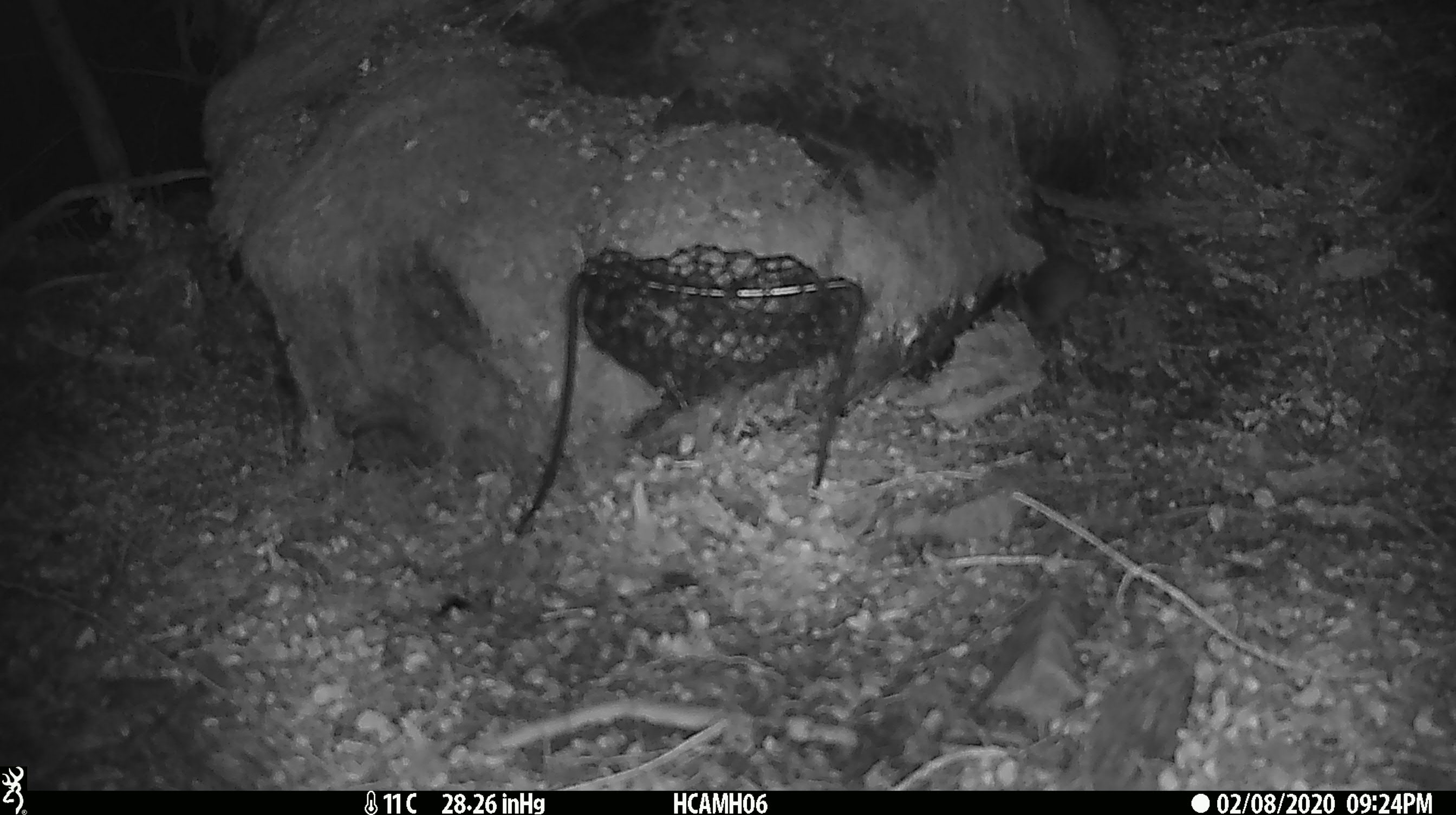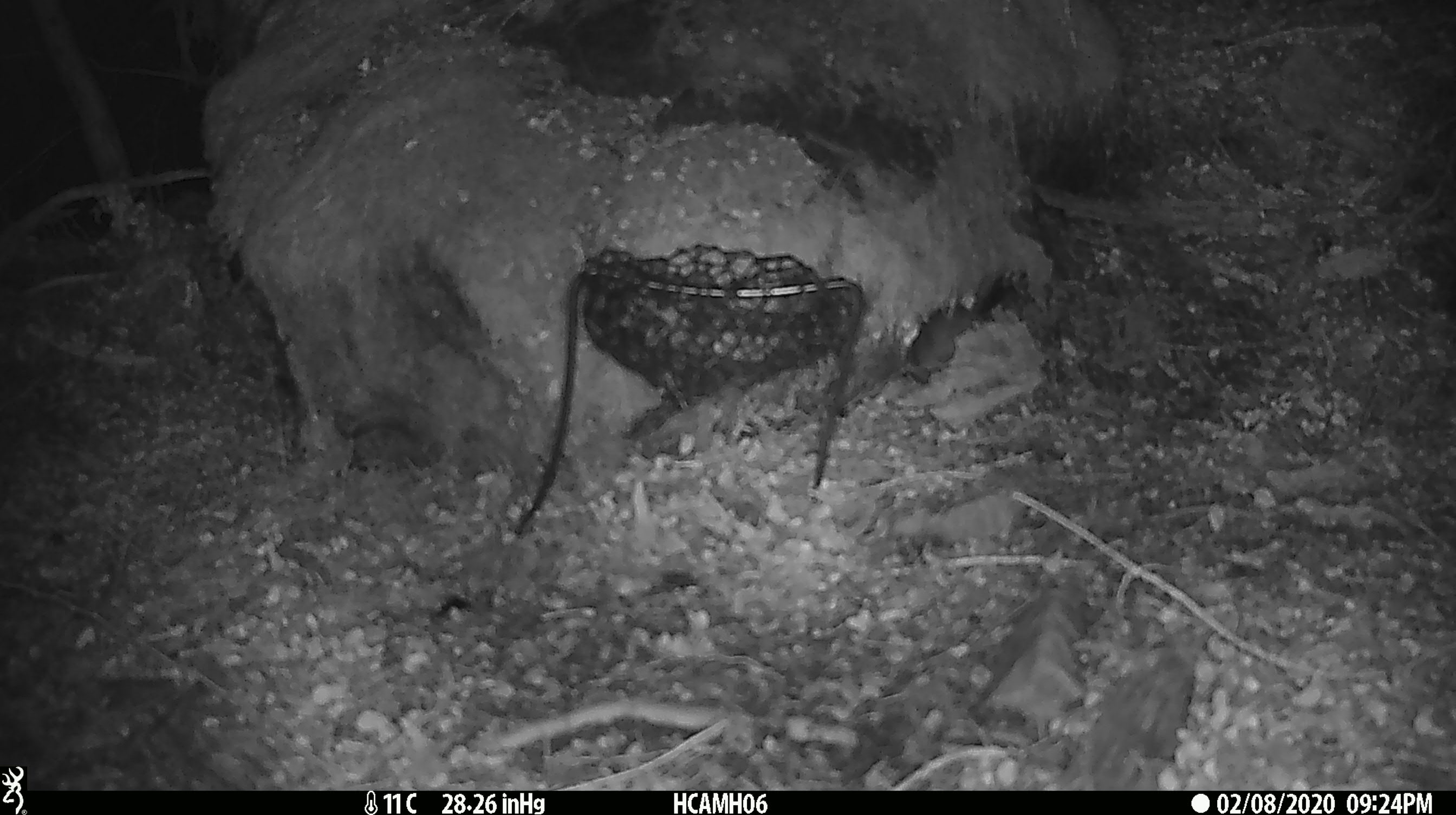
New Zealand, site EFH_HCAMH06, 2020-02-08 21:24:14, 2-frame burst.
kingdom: Animalia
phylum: Chordata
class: Mammalia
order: Rodentia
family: Muridae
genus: Mus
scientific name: Mus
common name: mouse